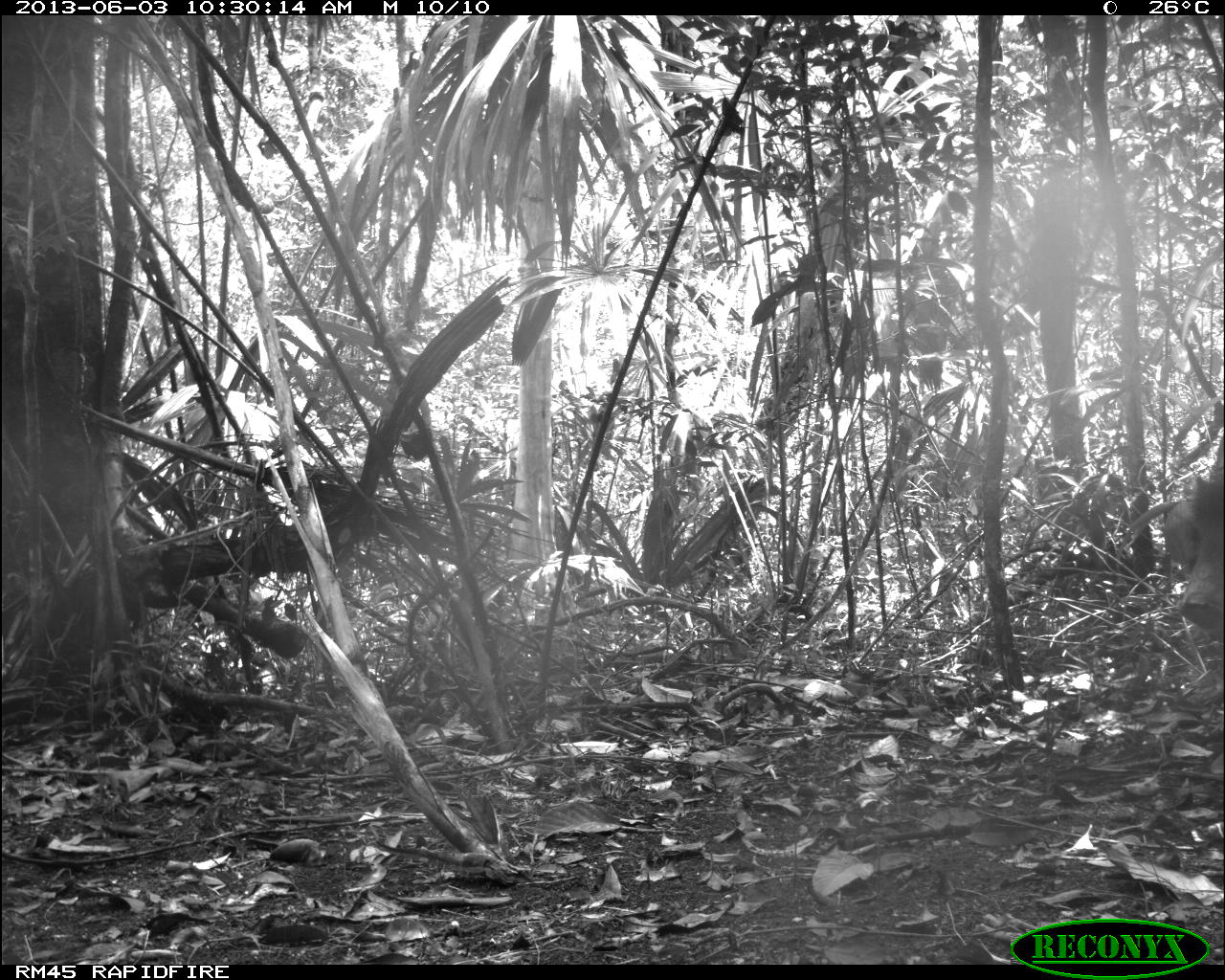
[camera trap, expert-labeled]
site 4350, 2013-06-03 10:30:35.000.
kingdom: Animalia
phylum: Chordata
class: Mammalia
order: Artiodactyla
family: Tayassuidae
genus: Tayassu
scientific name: Tayassu pecari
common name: white-lipped peccary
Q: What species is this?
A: Tayassu pecari (white-lipped peccary).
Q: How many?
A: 6.